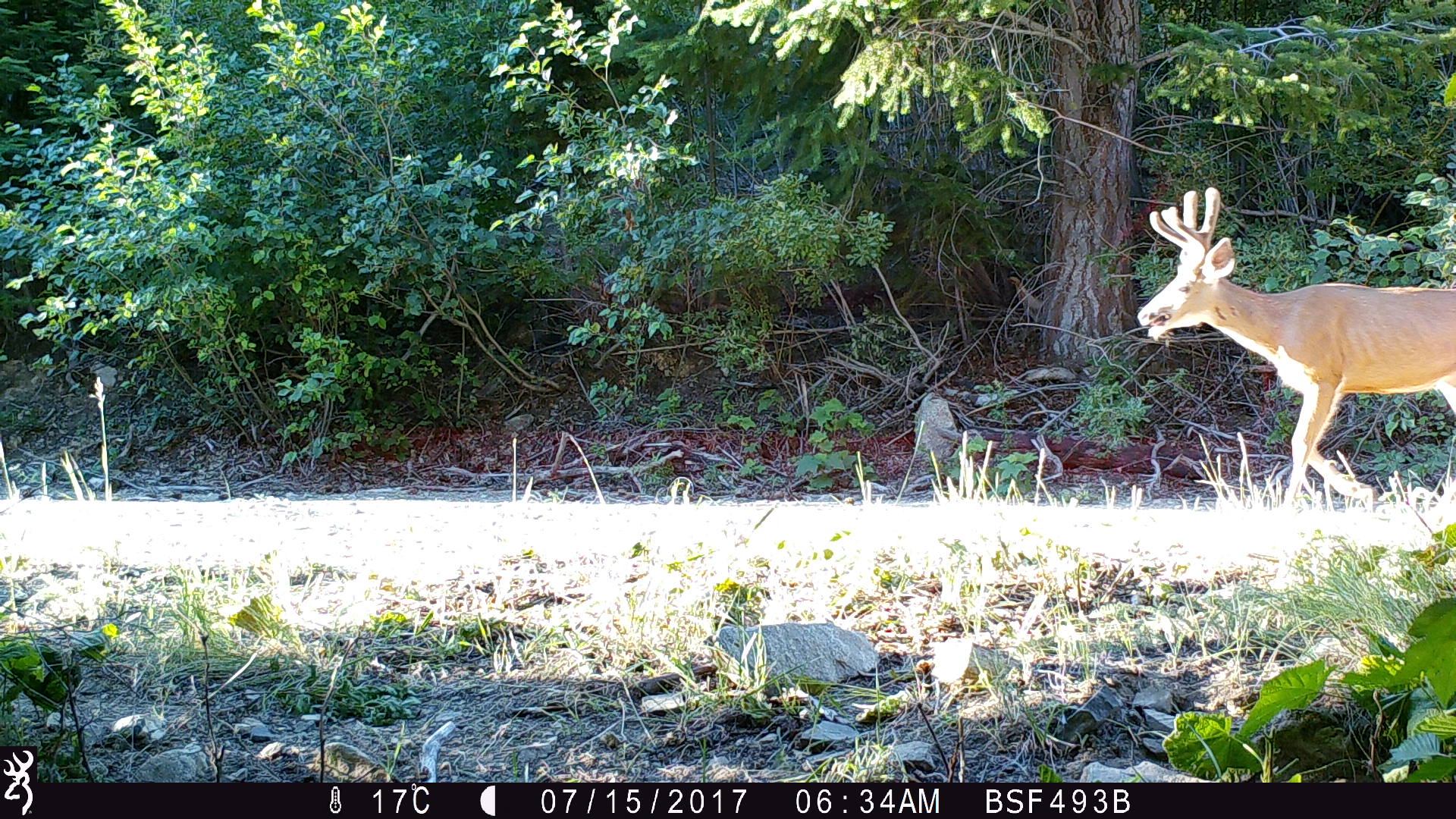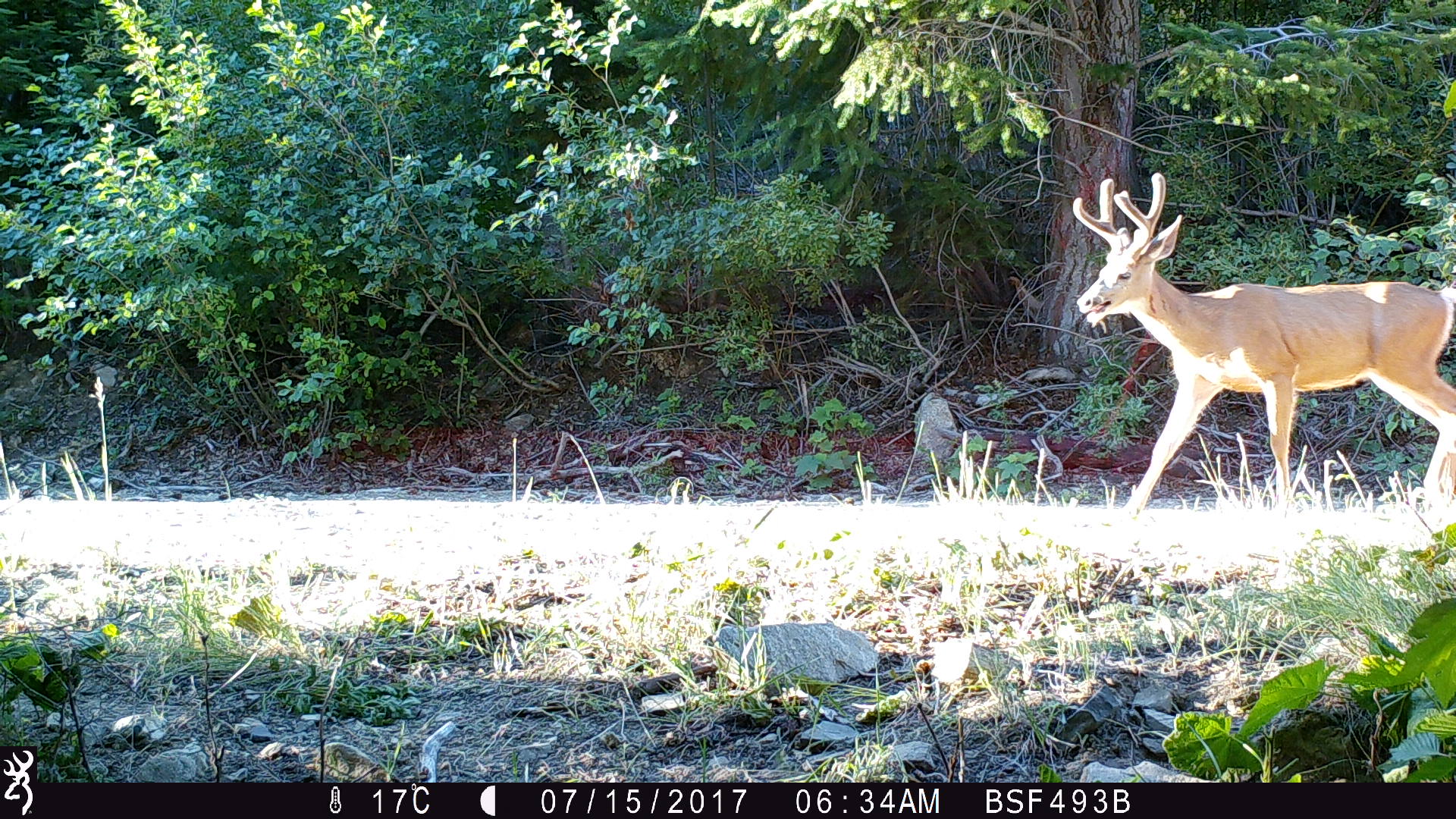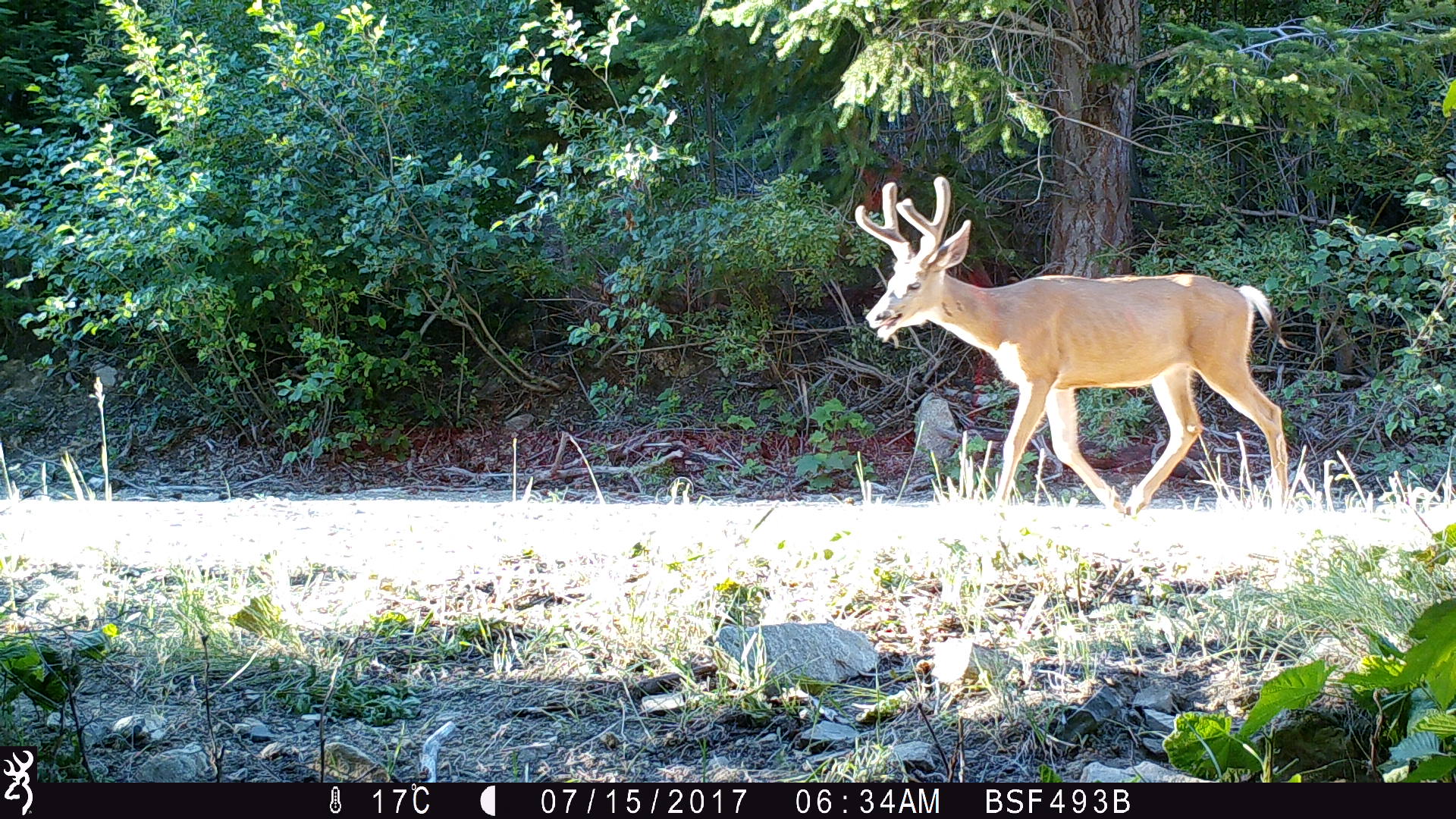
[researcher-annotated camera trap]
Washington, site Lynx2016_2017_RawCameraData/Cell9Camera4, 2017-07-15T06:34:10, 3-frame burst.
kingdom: Animalia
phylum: Chordata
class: Mammalia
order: Artiodactyla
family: Cervidae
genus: Odocoileus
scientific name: Odocoileus hemionus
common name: mule deer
Odocoileus hemionus (mule deer). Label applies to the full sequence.